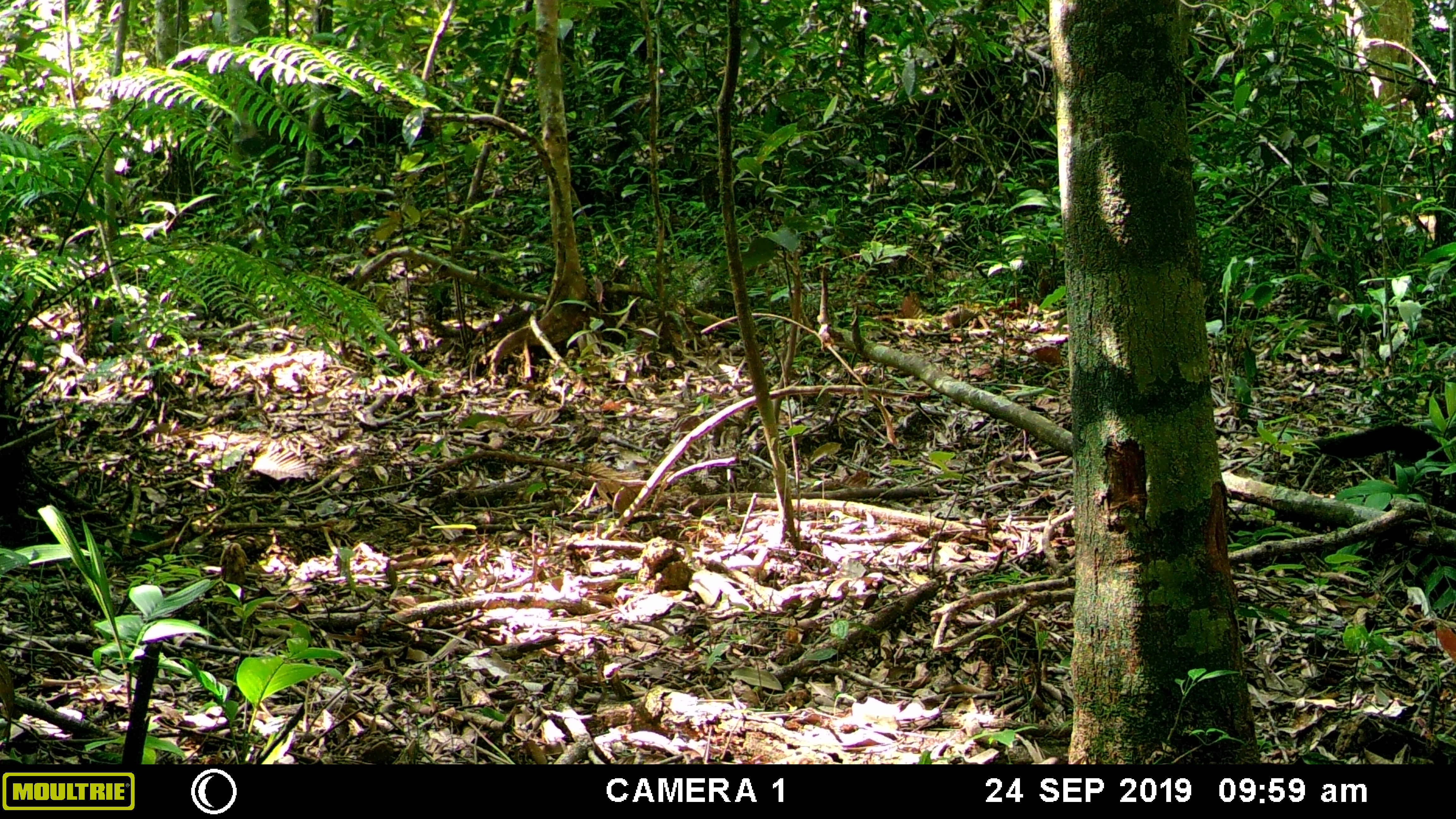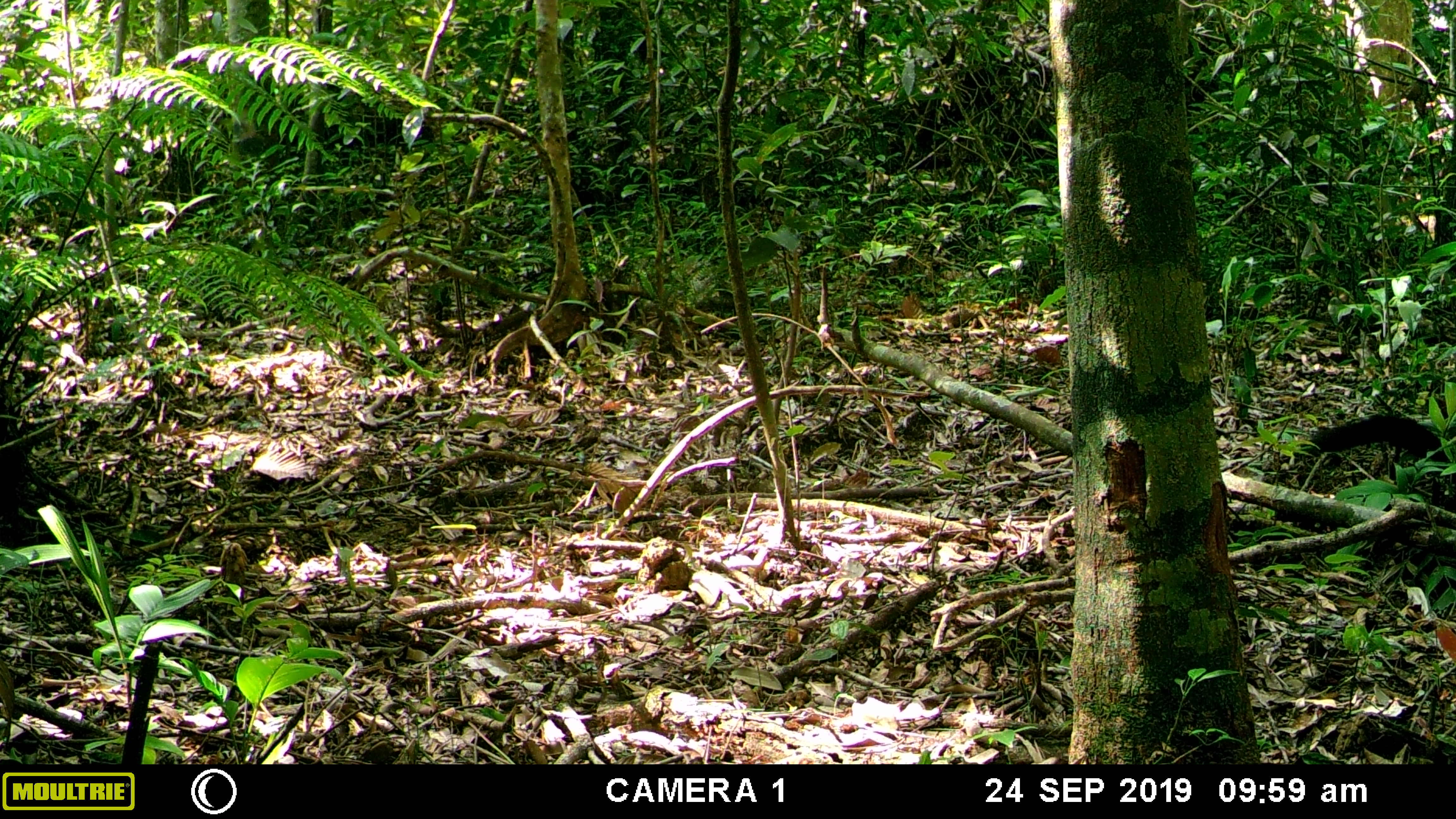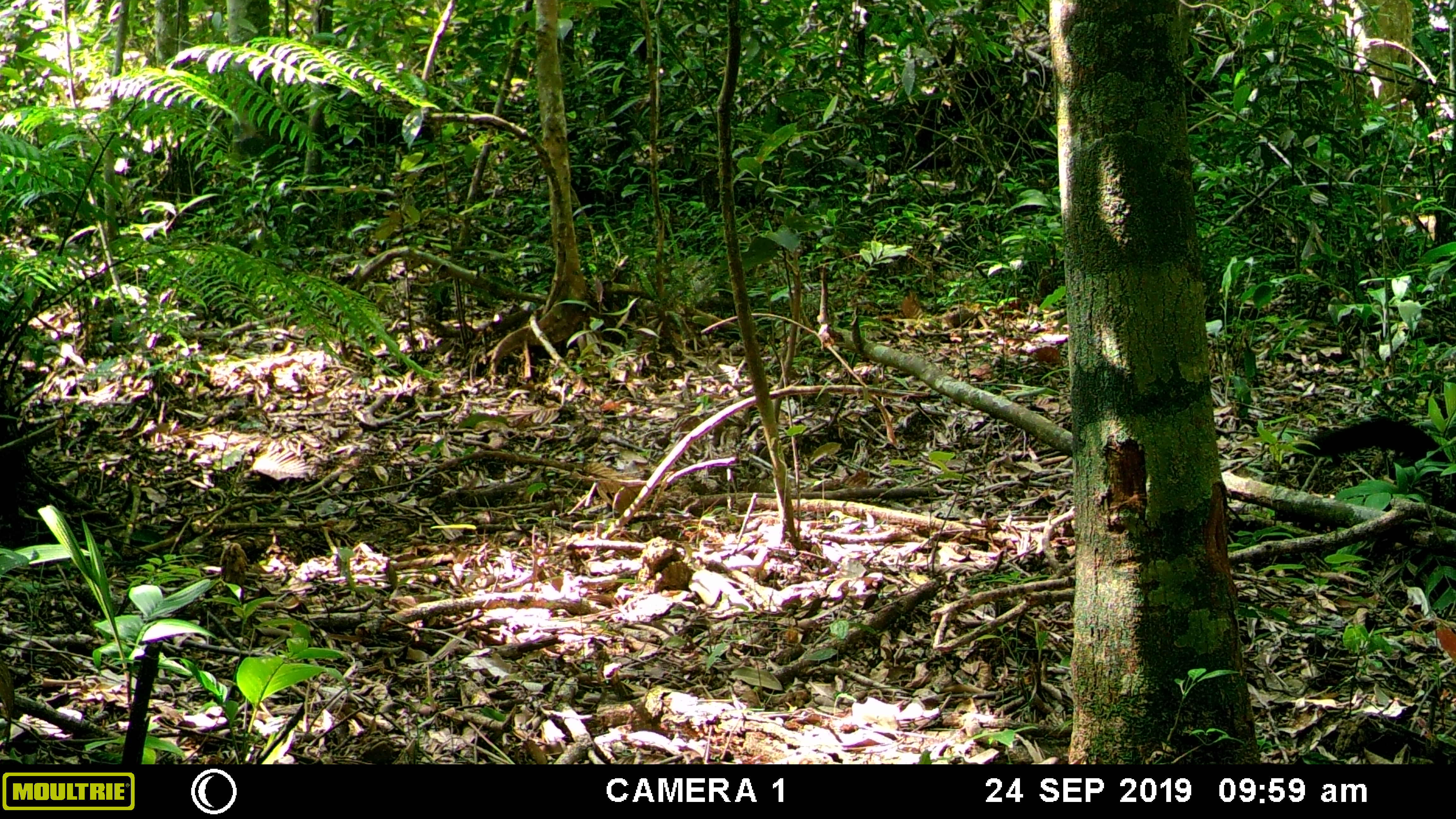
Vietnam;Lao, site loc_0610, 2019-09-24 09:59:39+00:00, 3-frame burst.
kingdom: Animalia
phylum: Chordata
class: Mammalia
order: Carnivora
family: Mustelidae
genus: Martes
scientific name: Martes flavigula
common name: yellow-throated marten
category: yellow throated marten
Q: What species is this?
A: Yellow throated marten (yellow-throated marten) (Martes flavigula).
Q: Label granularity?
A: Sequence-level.